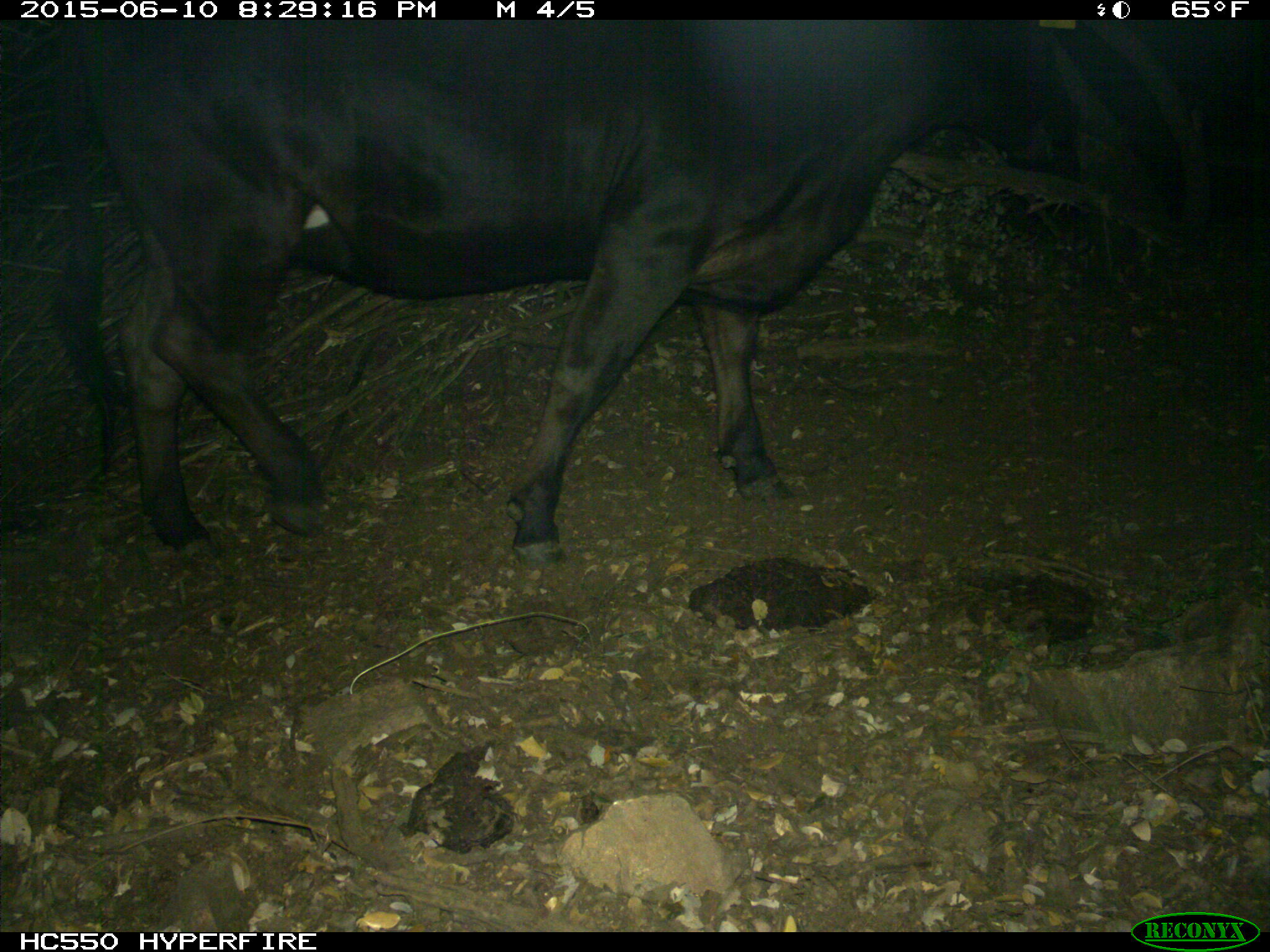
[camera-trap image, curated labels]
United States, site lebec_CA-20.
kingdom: Animalia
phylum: Chordata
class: Mammalia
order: Artiodactyla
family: Bovidae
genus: Bos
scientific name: Bos taurus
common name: domestic cow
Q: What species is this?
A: Bos taurus (domestic cow).